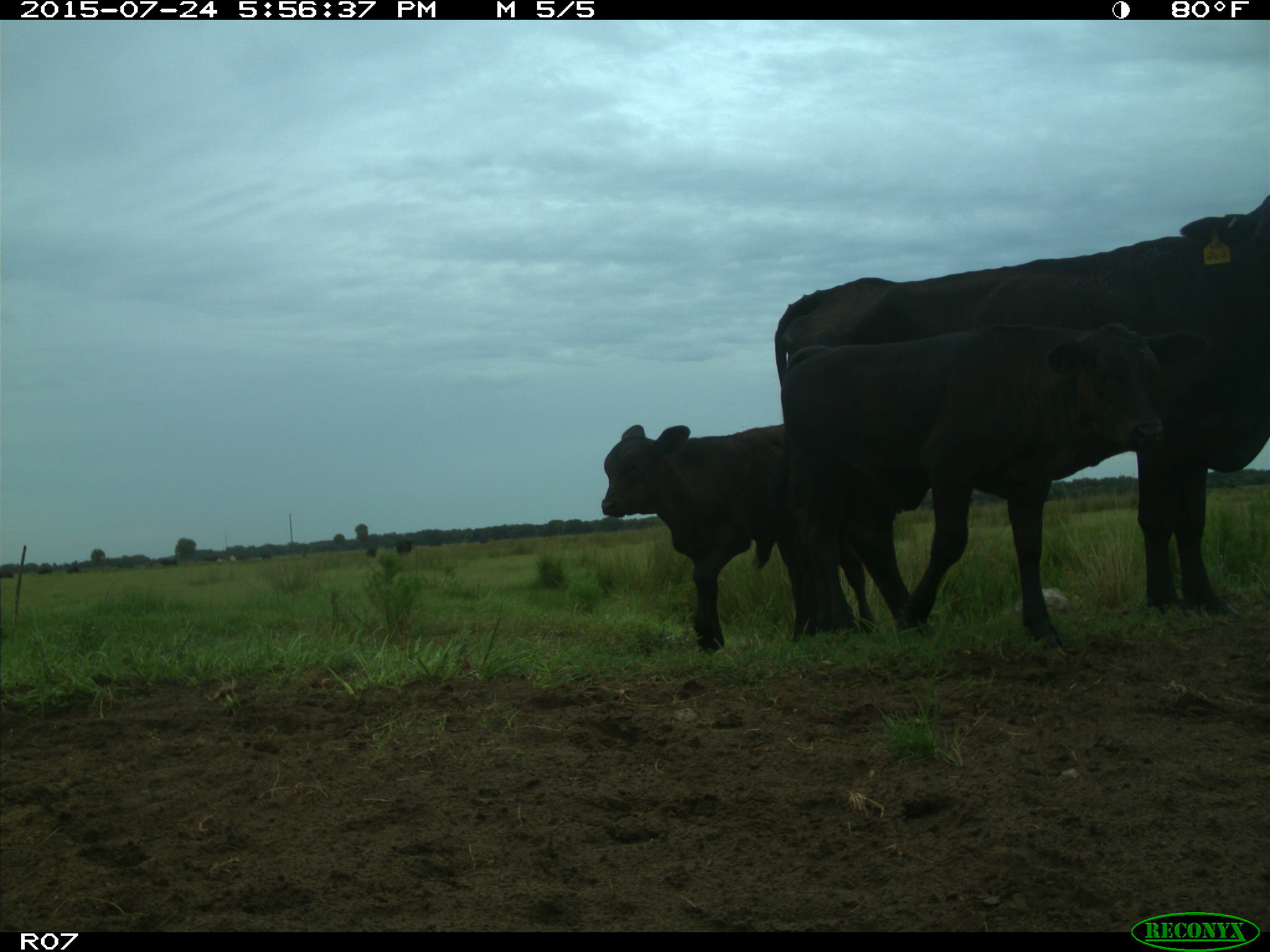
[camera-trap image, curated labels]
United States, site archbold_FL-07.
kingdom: Animalia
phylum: Chordata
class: Mammalia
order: Artiodactyla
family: Bovidae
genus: Bos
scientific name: Bos taurus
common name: domestic cow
Bos taurus (domestic cow).